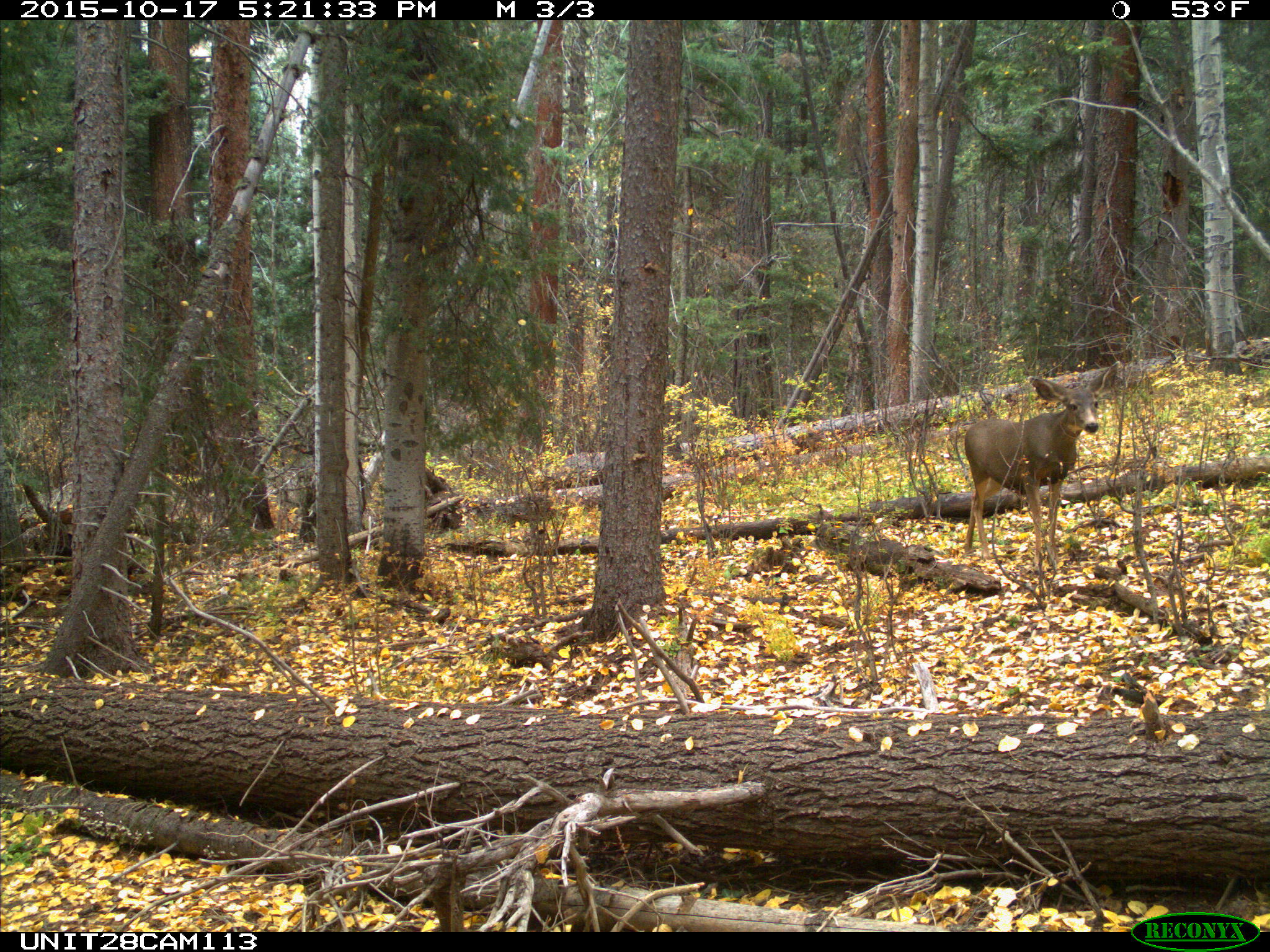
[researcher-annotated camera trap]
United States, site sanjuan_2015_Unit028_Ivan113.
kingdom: Animalia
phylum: Chordata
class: Mammalia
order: Artiodactyla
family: Cervidae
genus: Odocoileus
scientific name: Odocoileus hemionus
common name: mule deer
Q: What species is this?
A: Odocoileus hemionus (mule deer).